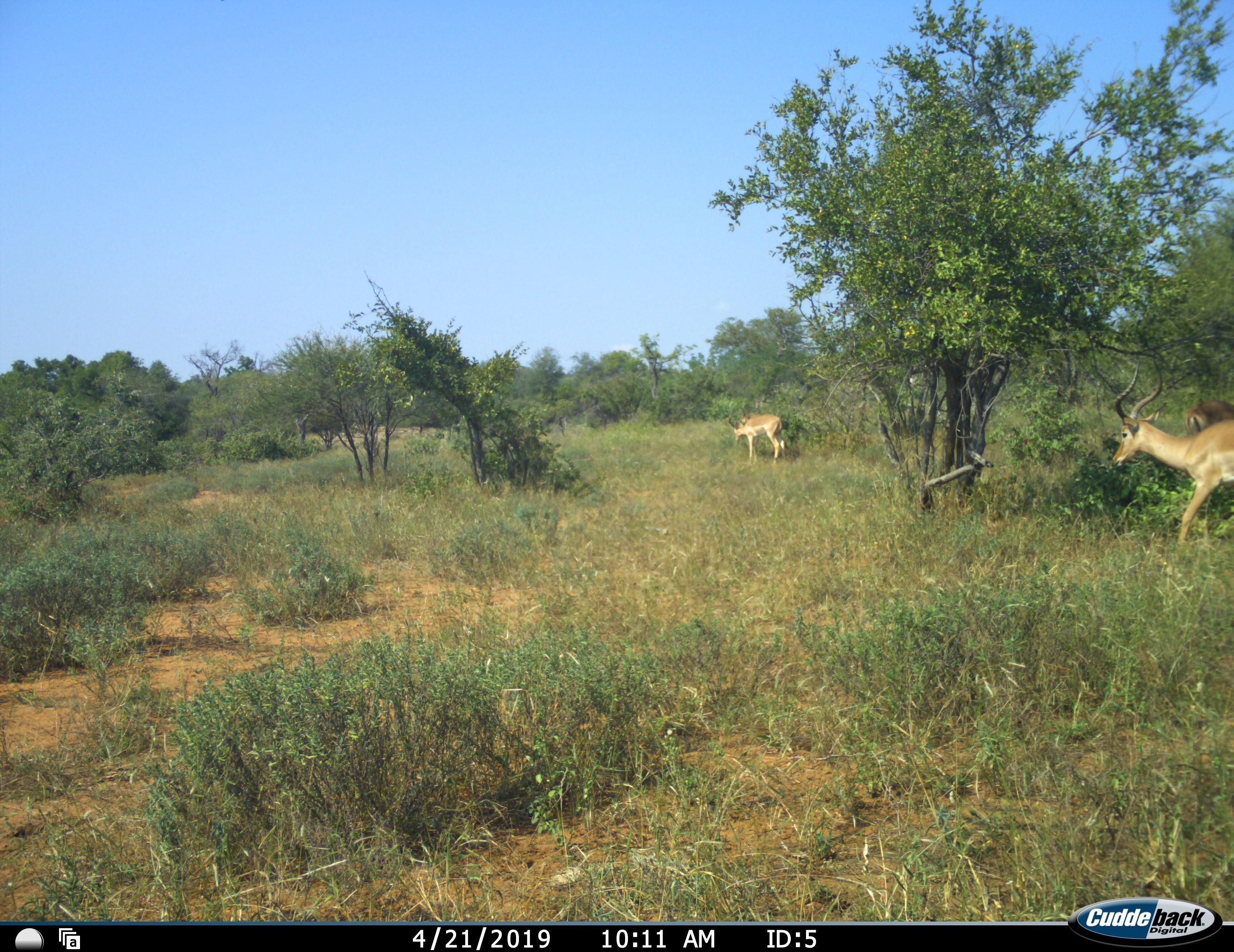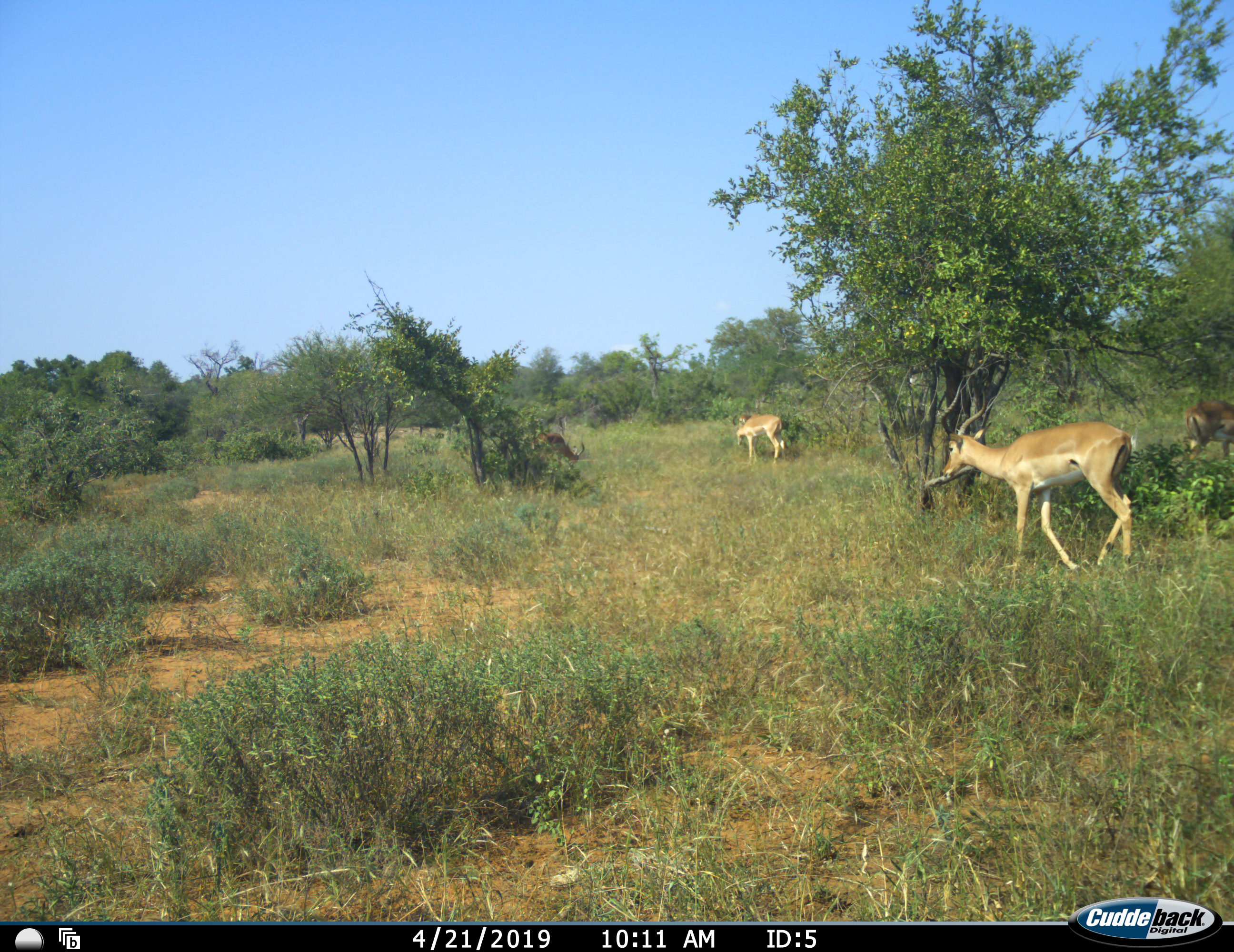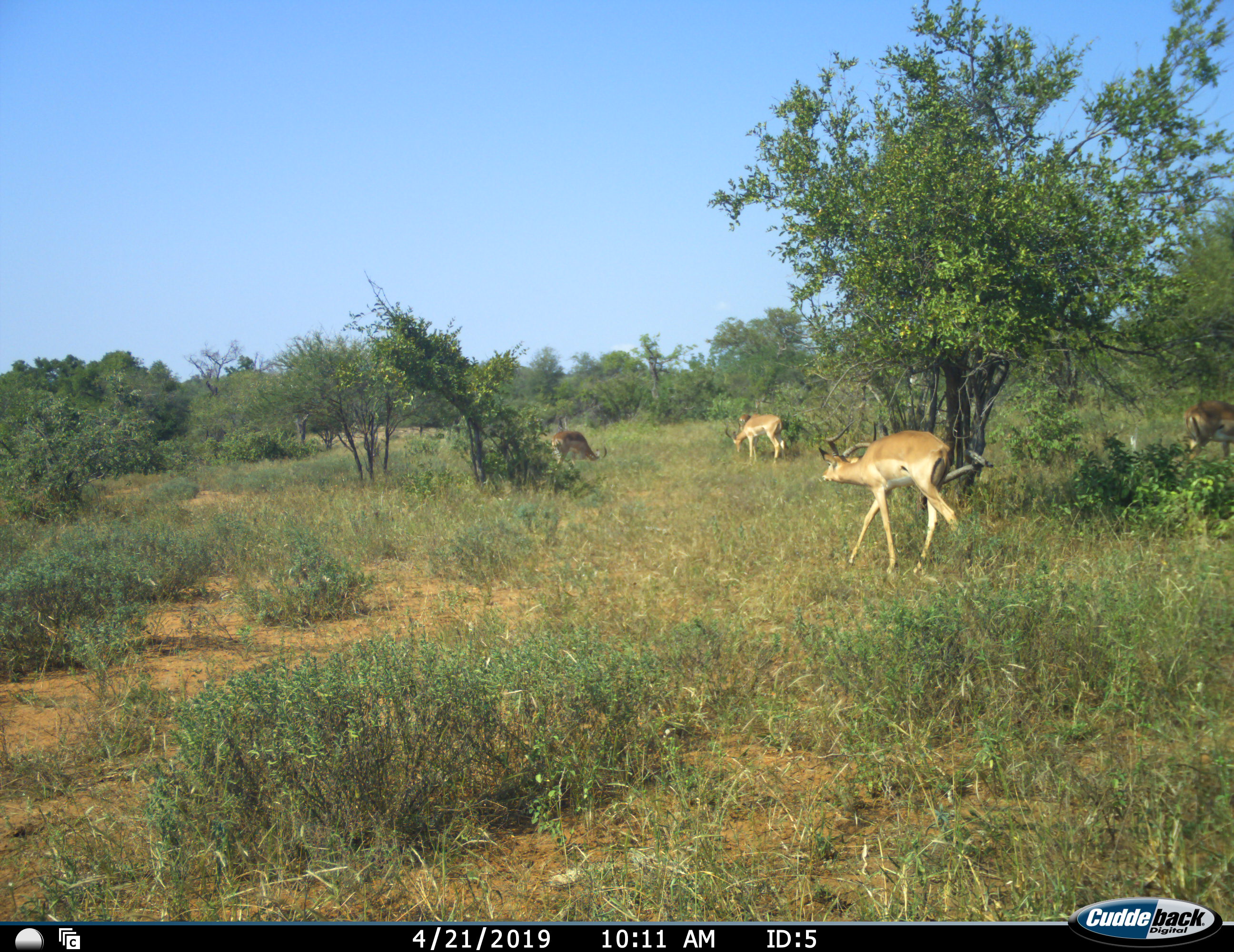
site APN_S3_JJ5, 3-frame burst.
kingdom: Animalia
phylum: Chordata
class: Mammalia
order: Artiodactyla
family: Bovidae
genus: Aepyceros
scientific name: Aepyceros melampus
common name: impala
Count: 4.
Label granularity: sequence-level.